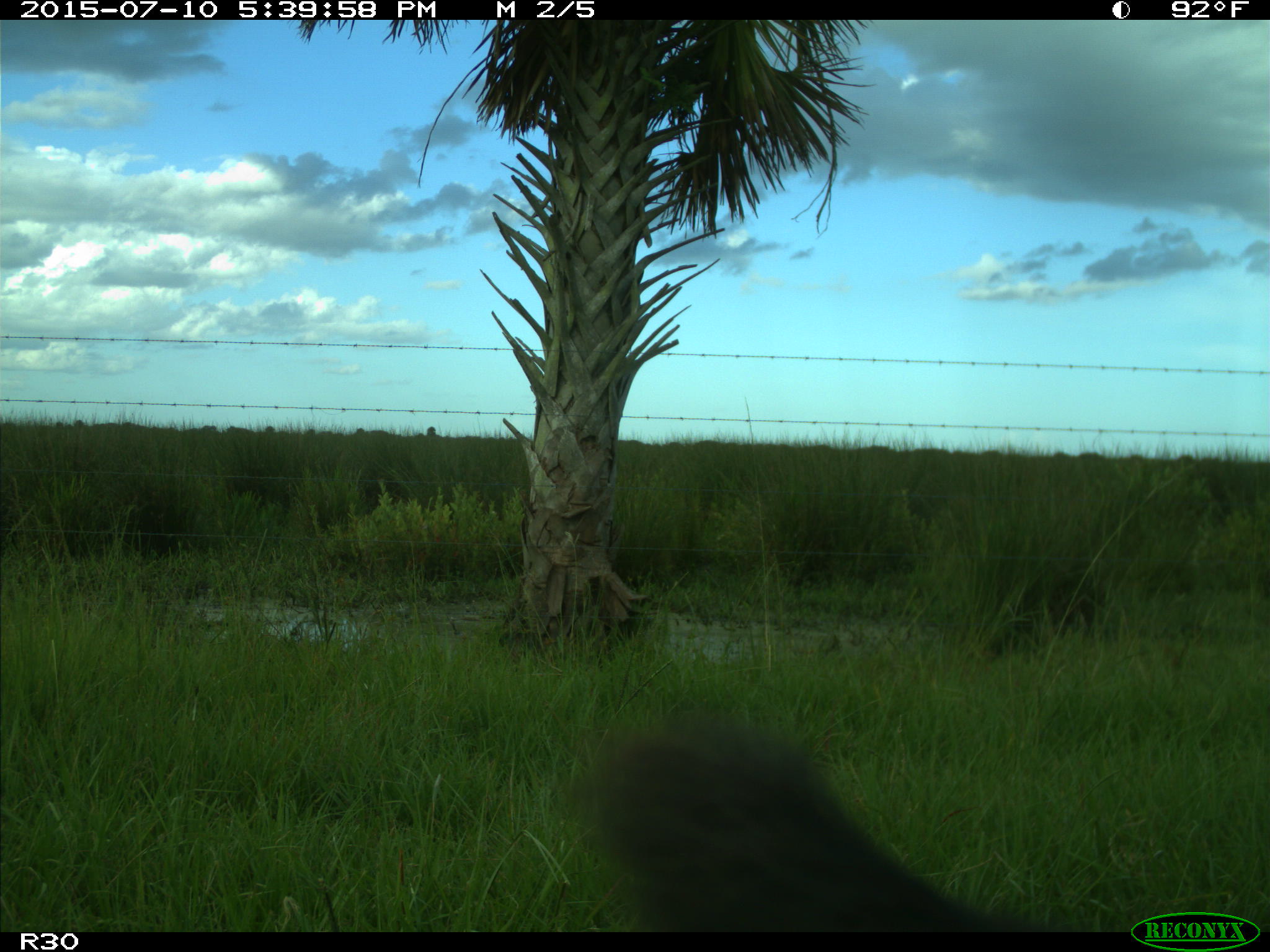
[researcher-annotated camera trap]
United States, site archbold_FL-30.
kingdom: Animalia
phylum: Chordata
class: Mammalia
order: Artiodactyla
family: Bovidae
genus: Bos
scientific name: Bos taurus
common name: domestic cow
Bos taurus (domestic cow).